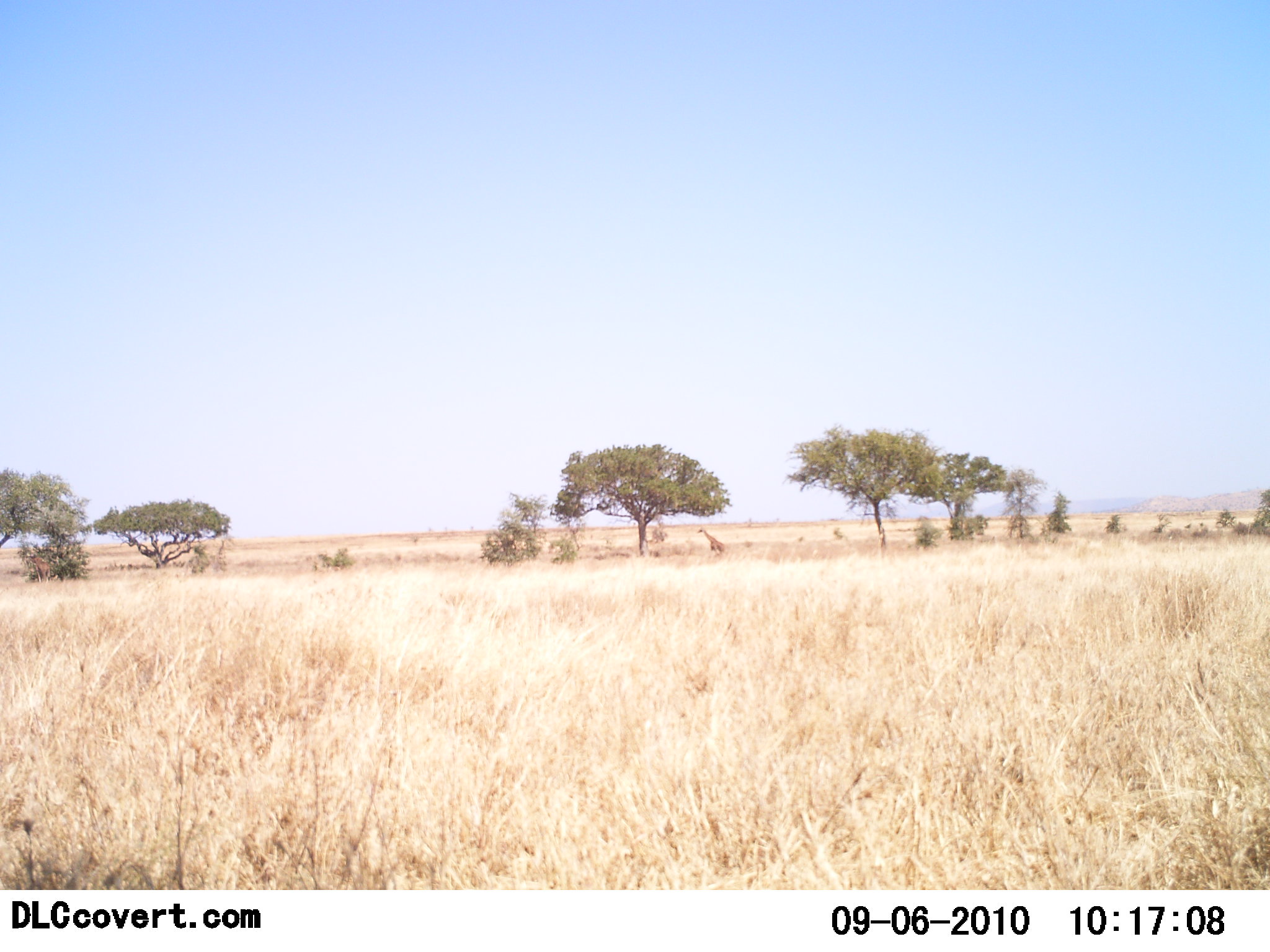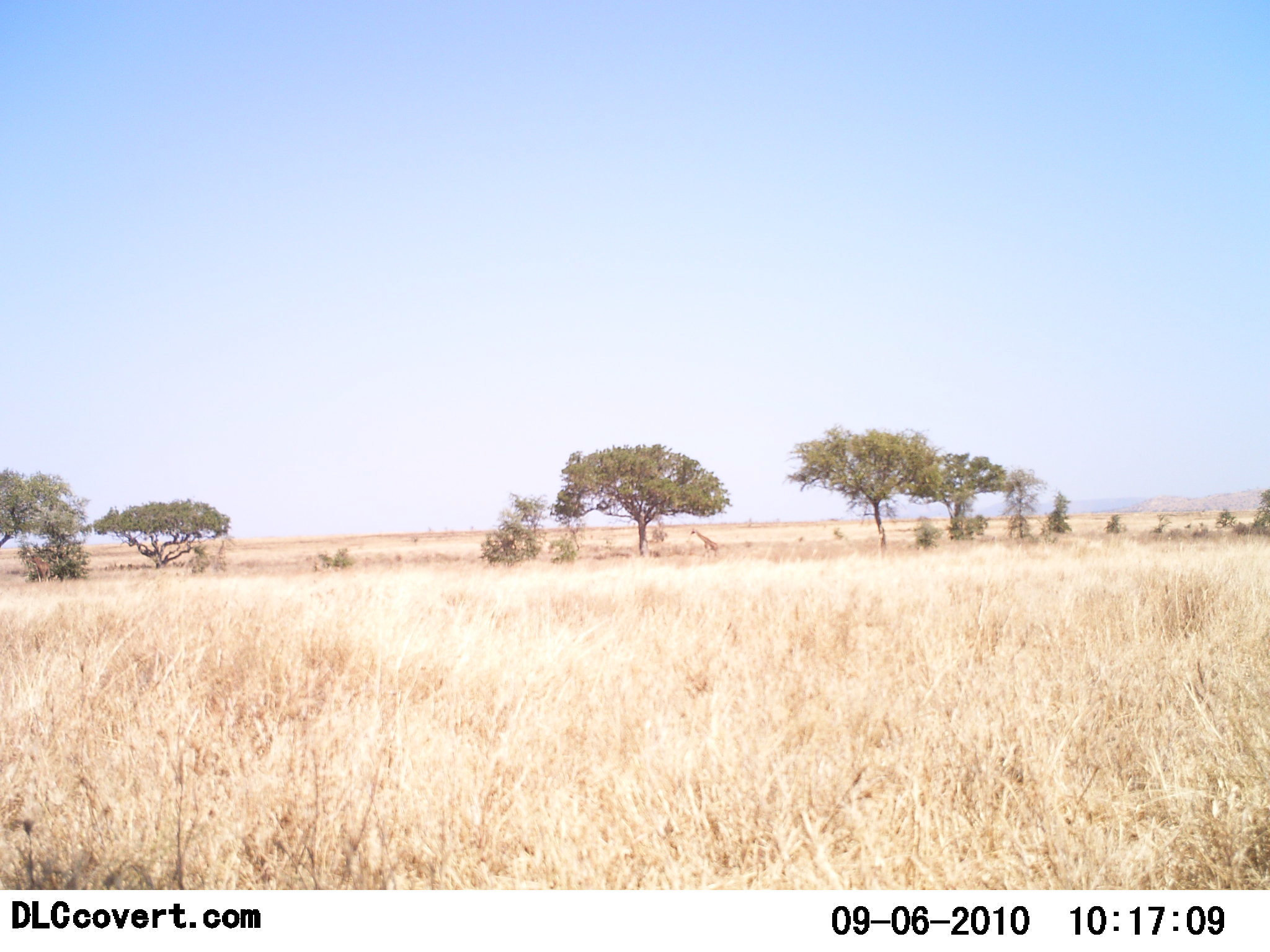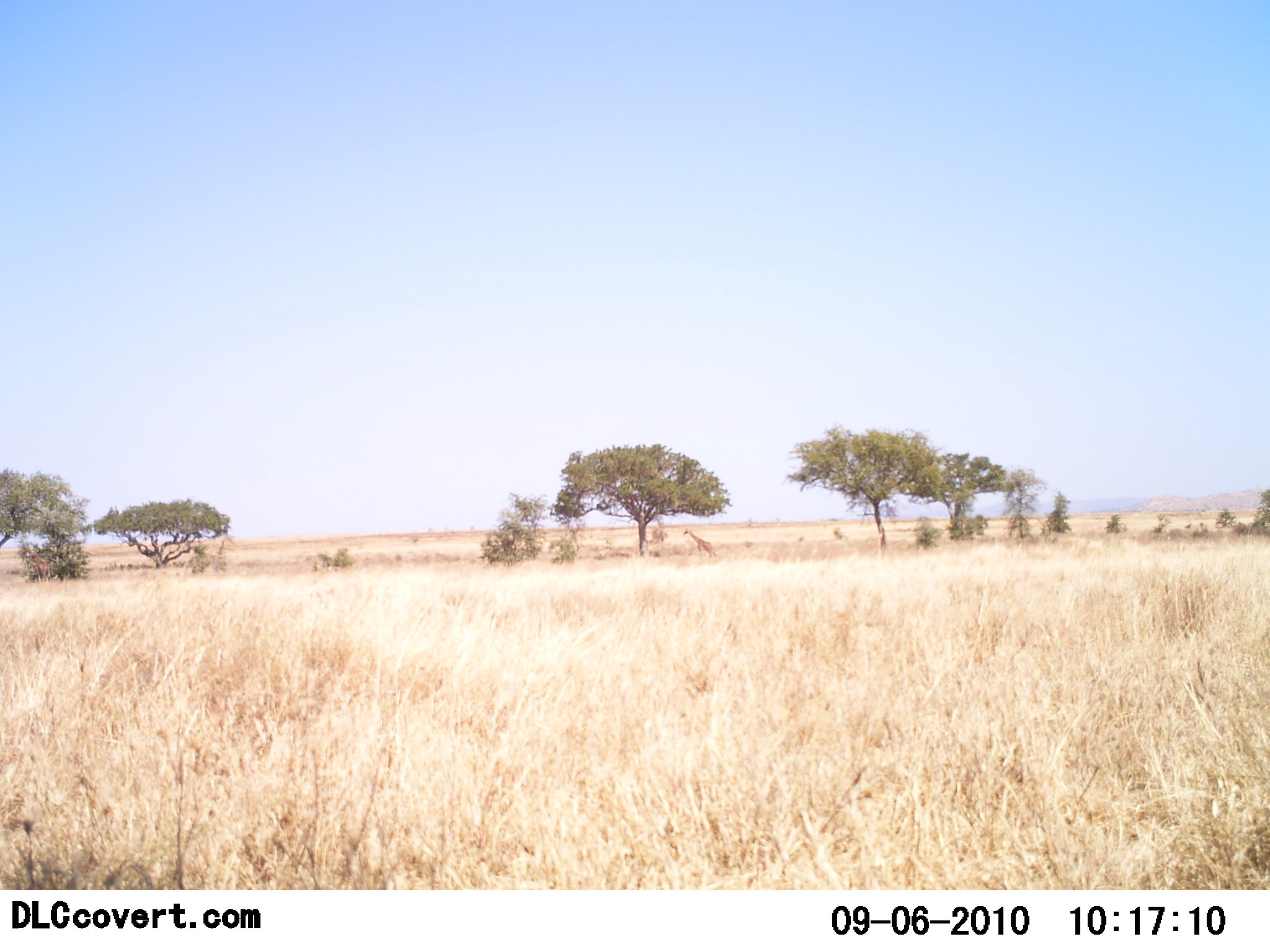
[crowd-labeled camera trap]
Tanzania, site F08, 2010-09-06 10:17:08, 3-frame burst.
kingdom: Animalia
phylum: Chordata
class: Mammalia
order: Artiodactyla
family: Giraffidae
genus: Giraffa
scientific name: Giraffa camelopardalis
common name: giraffe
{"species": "giraffe (Giraffa camelopardalis)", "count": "1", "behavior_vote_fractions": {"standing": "27%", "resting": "0%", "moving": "73%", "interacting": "0%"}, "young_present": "7%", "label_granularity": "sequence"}